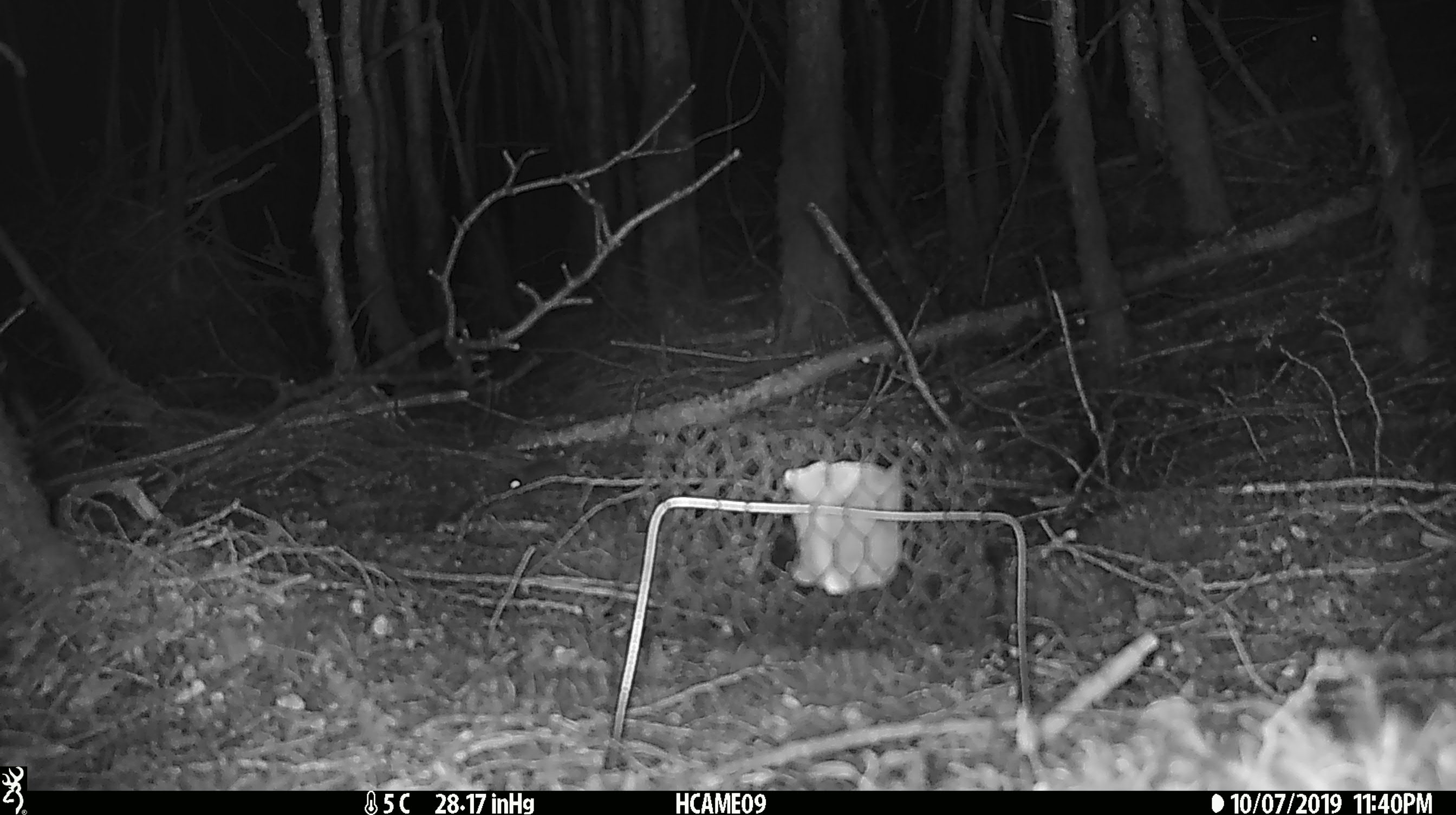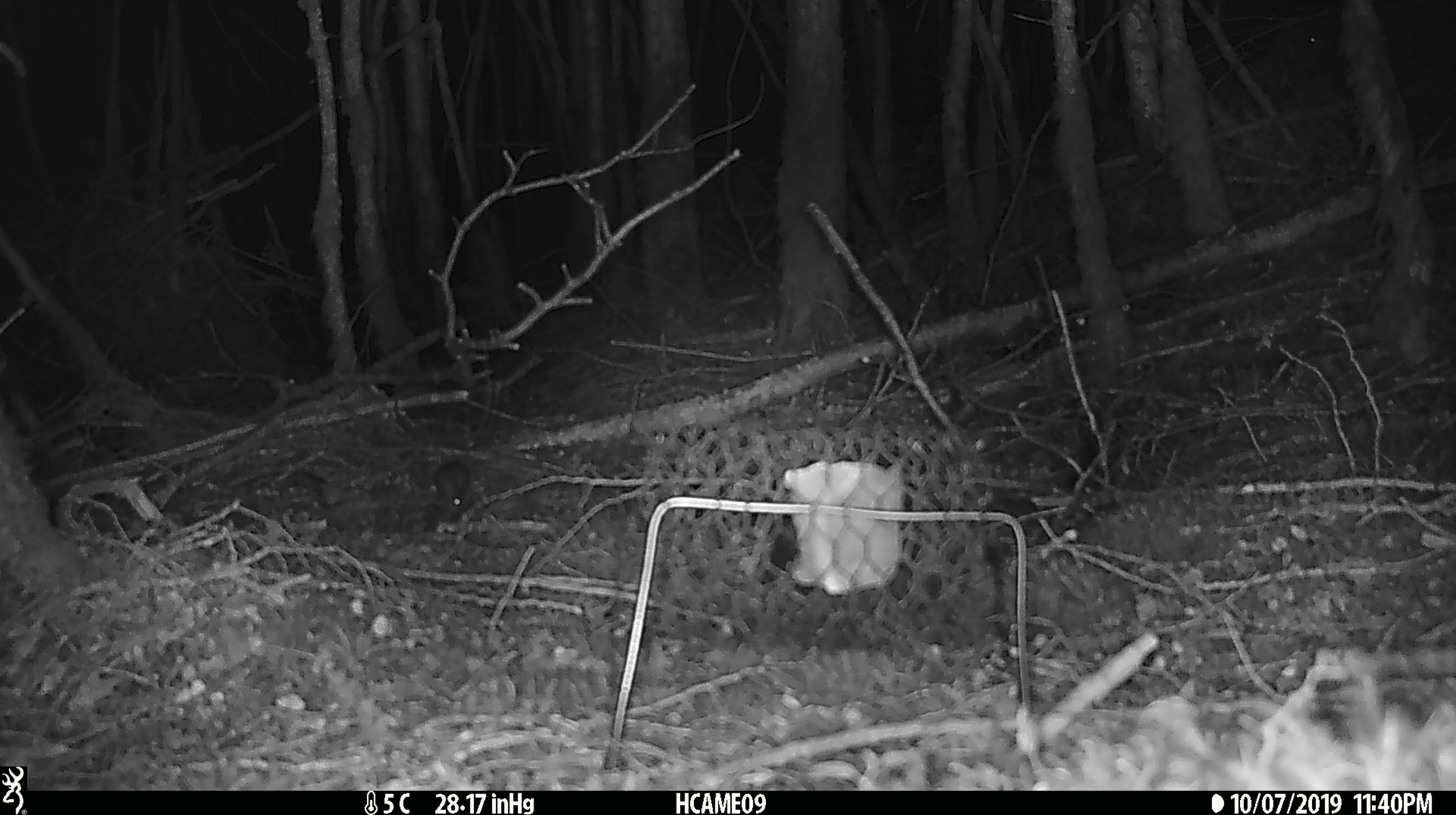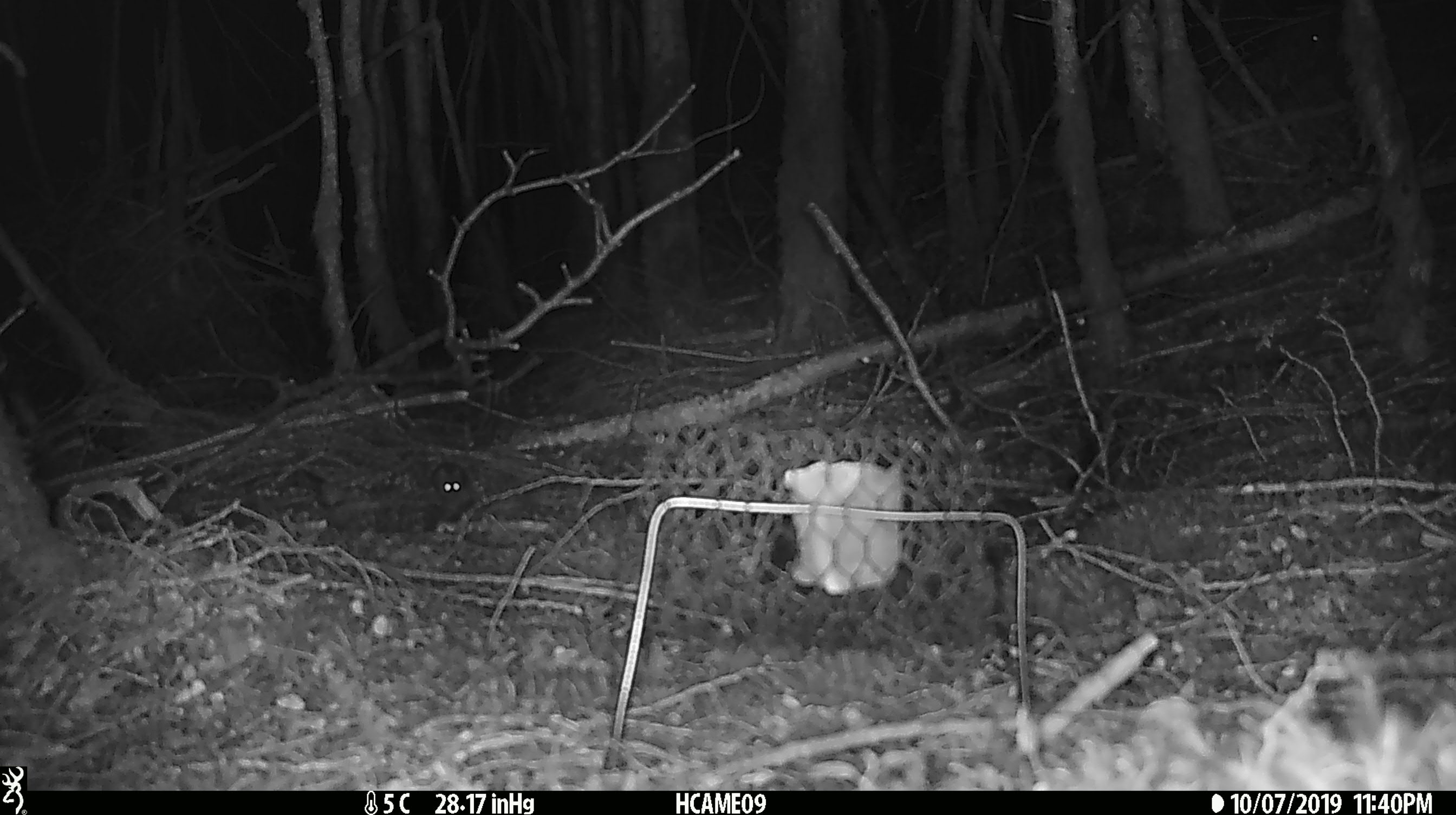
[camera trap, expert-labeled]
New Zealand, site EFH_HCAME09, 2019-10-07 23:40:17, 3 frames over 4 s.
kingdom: Animalia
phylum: Chordata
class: Mammalia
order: Rodentia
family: Muridae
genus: Mus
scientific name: Mus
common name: mouse